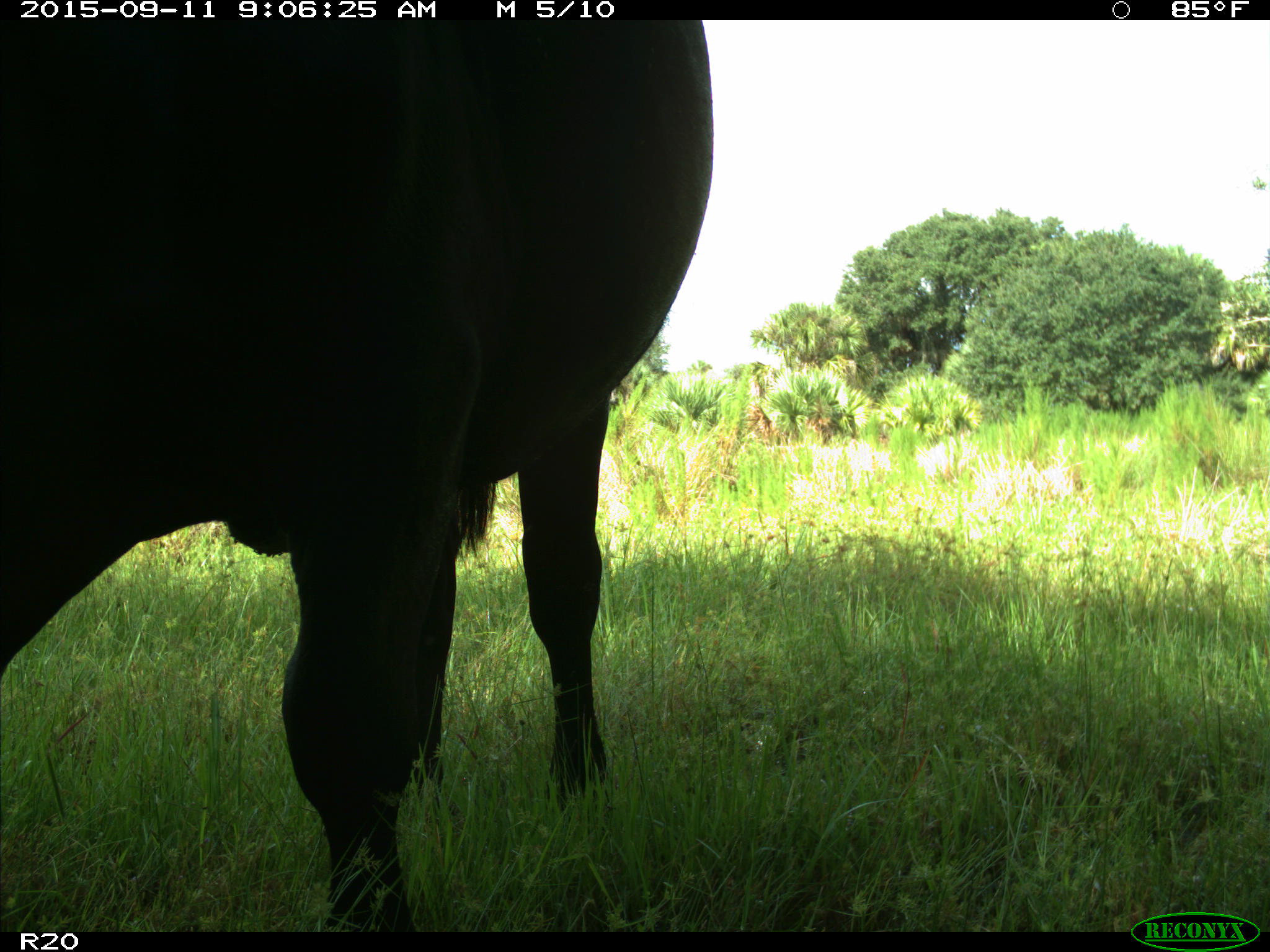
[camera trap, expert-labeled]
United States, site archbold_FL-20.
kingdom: Animalia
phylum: Chordata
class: Mammalia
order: Artiodactyla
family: Bovidae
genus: Bos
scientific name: Bos taurus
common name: domestic cow